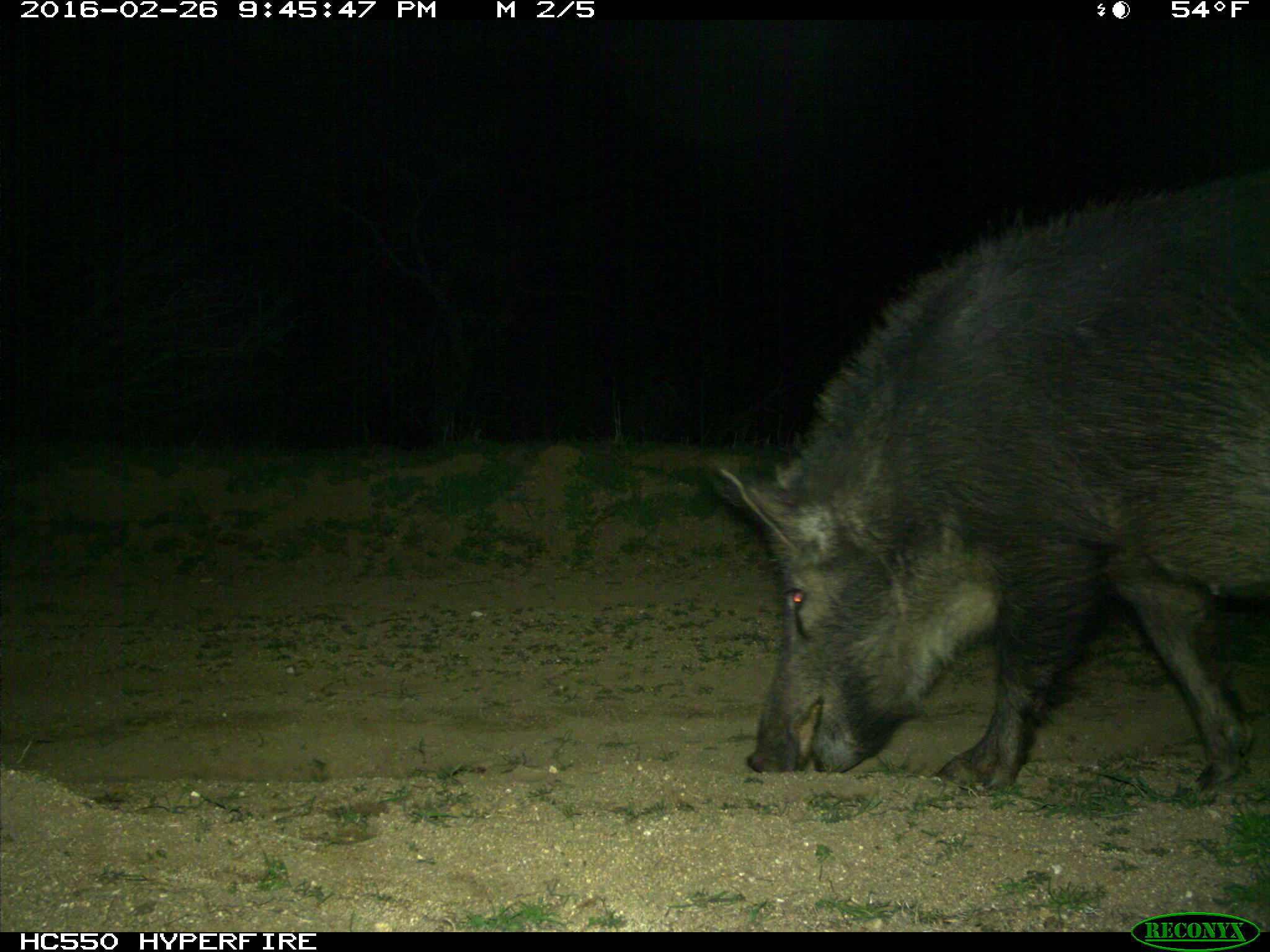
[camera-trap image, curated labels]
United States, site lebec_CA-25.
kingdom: Animalia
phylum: Chordata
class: Mammalia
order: Artiodactyla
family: Suidae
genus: Sus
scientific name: Sus scrofa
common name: wild boar